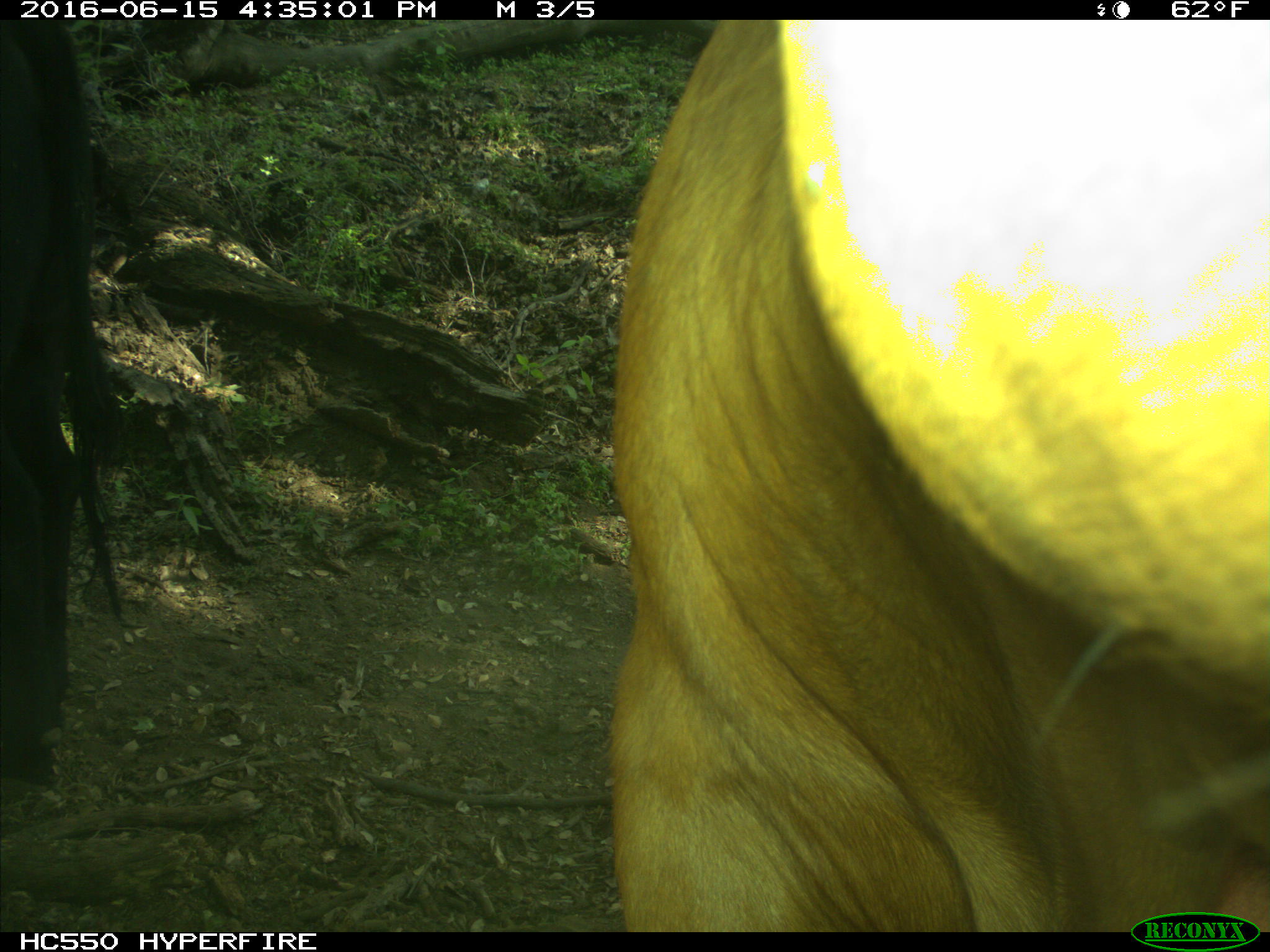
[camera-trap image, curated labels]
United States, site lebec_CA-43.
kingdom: Animalia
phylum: Chordata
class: Mammalia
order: Artiodactyla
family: Bovidae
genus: Bos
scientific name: Bos taurus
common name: domestic cow